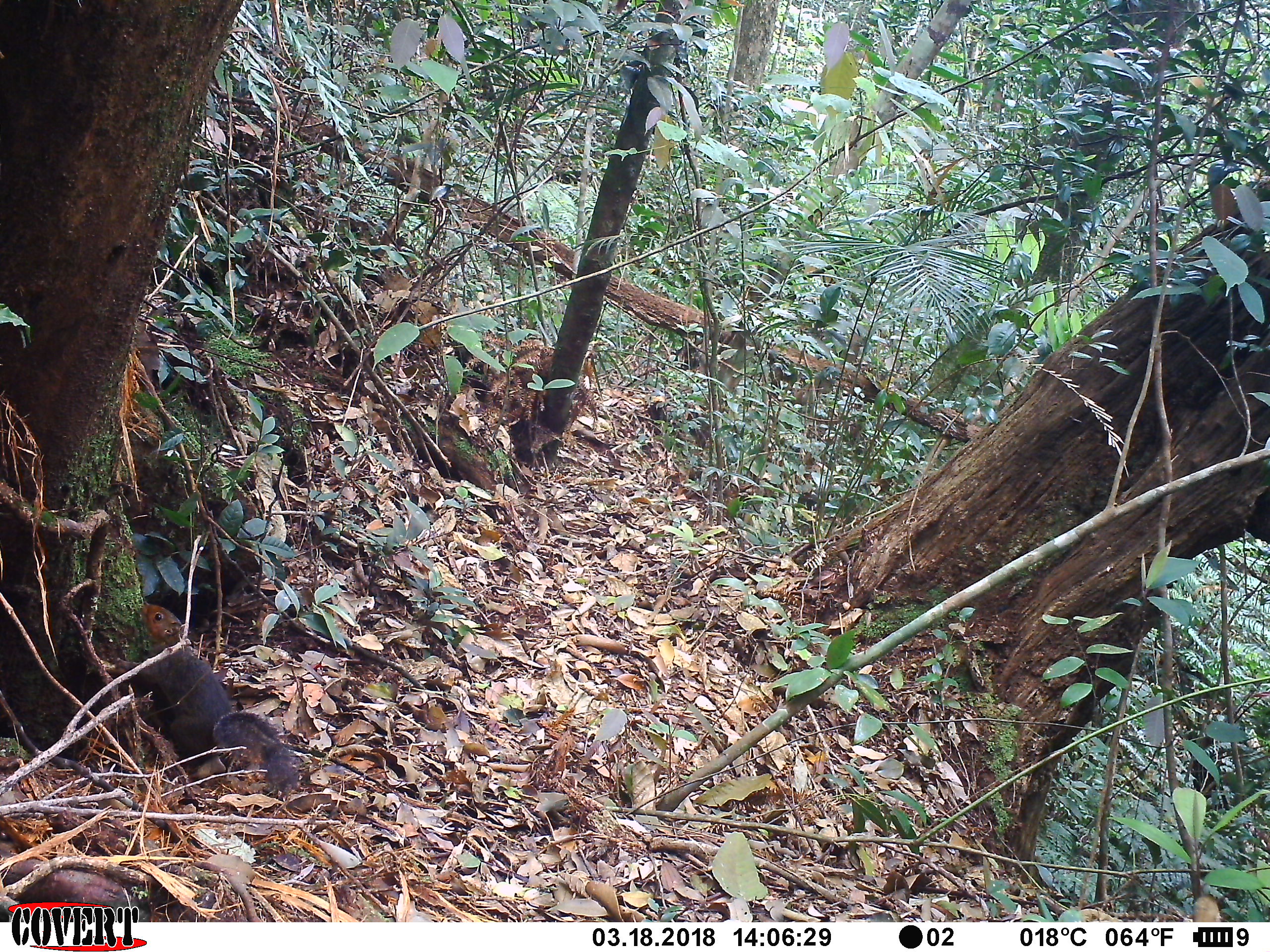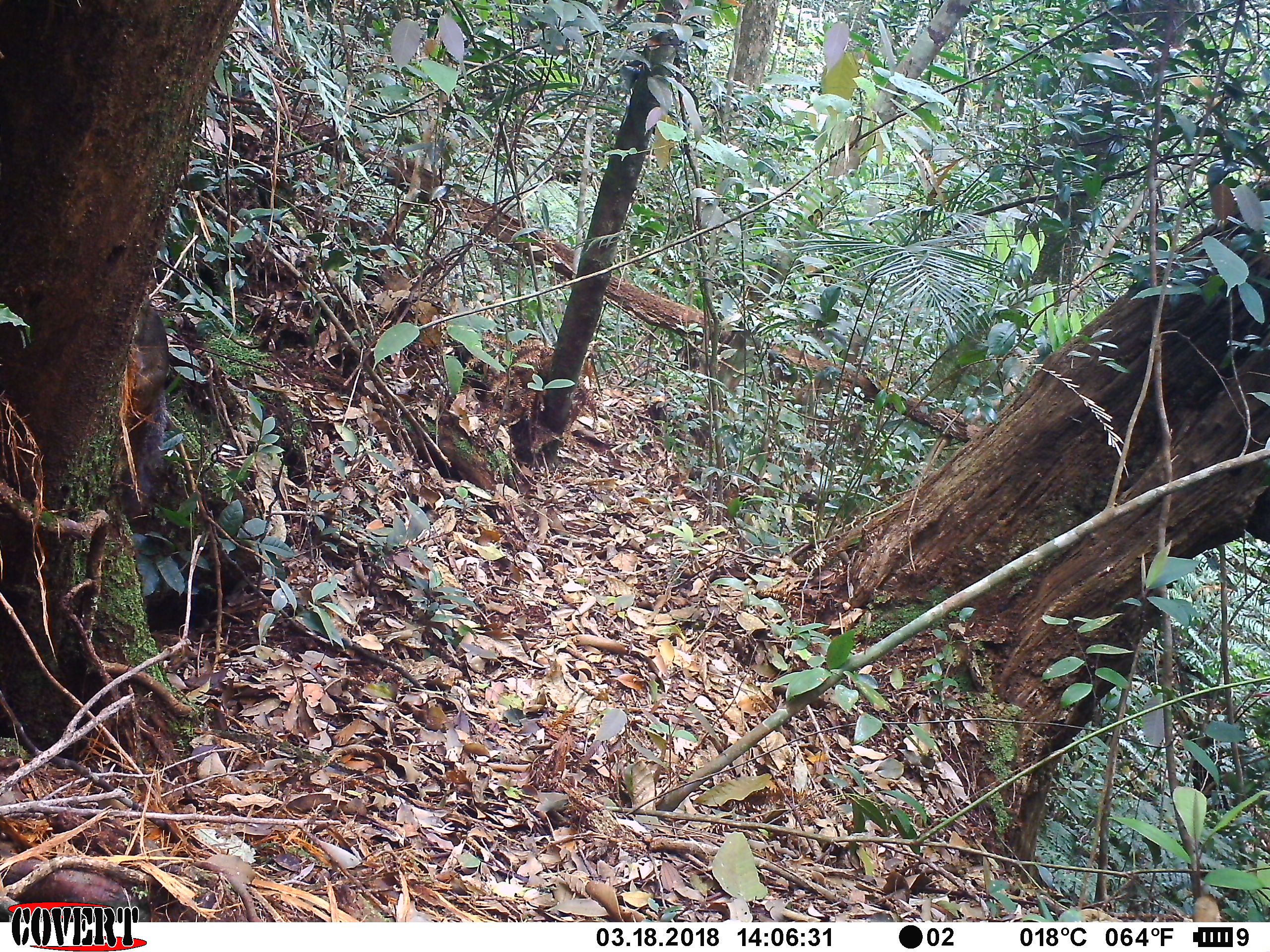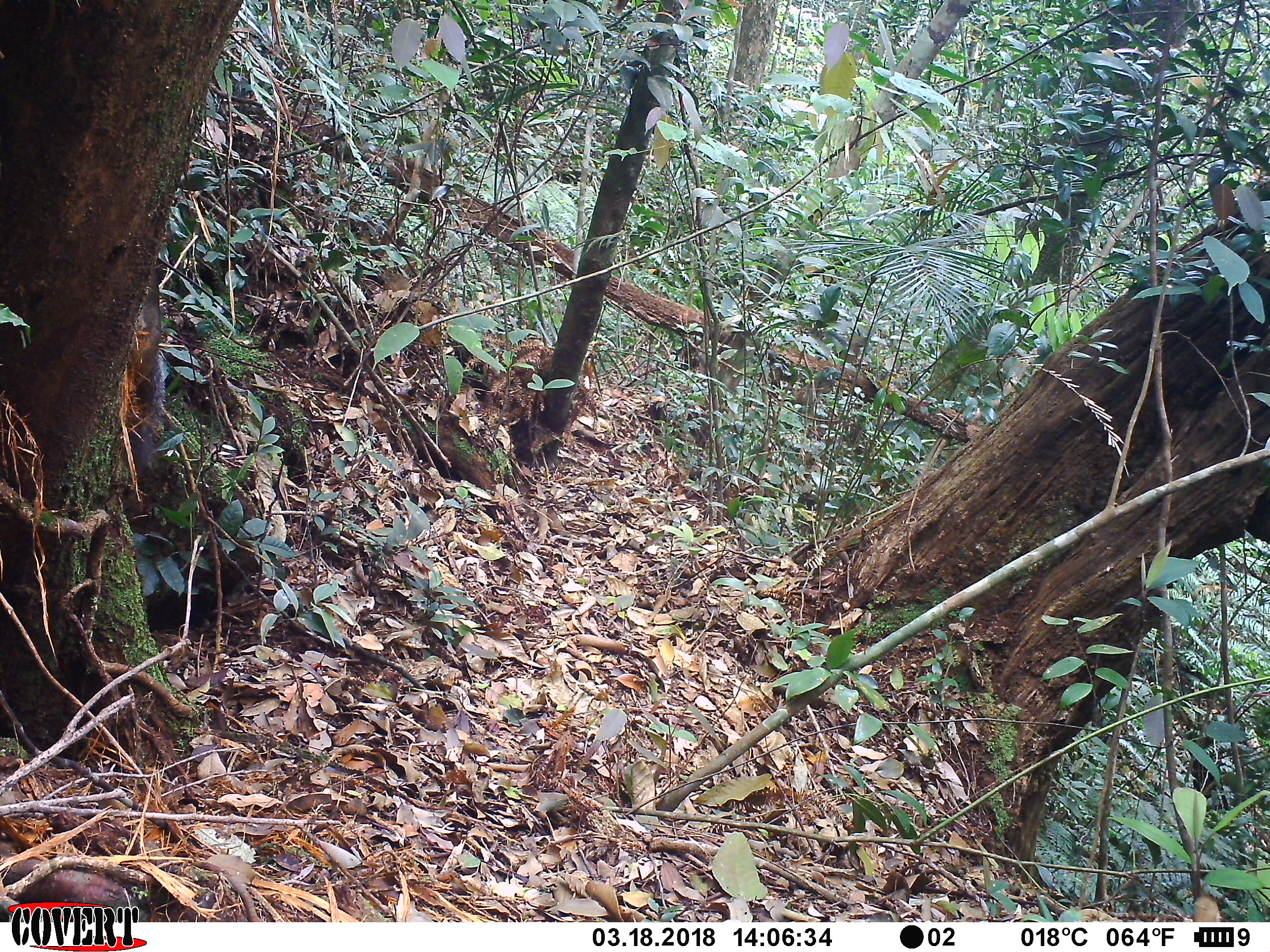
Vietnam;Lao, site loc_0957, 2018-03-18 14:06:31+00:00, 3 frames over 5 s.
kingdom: Animalia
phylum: Chordata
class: Mammalia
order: Rodentia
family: Sciuridae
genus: Dremomys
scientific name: Dremomys rufigenis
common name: red-cheeked squirrel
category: red cheeked squirrel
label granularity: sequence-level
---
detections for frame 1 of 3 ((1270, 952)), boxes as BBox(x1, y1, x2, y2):
red cheeked squirrel: BBox(105, 600, 301, 798)